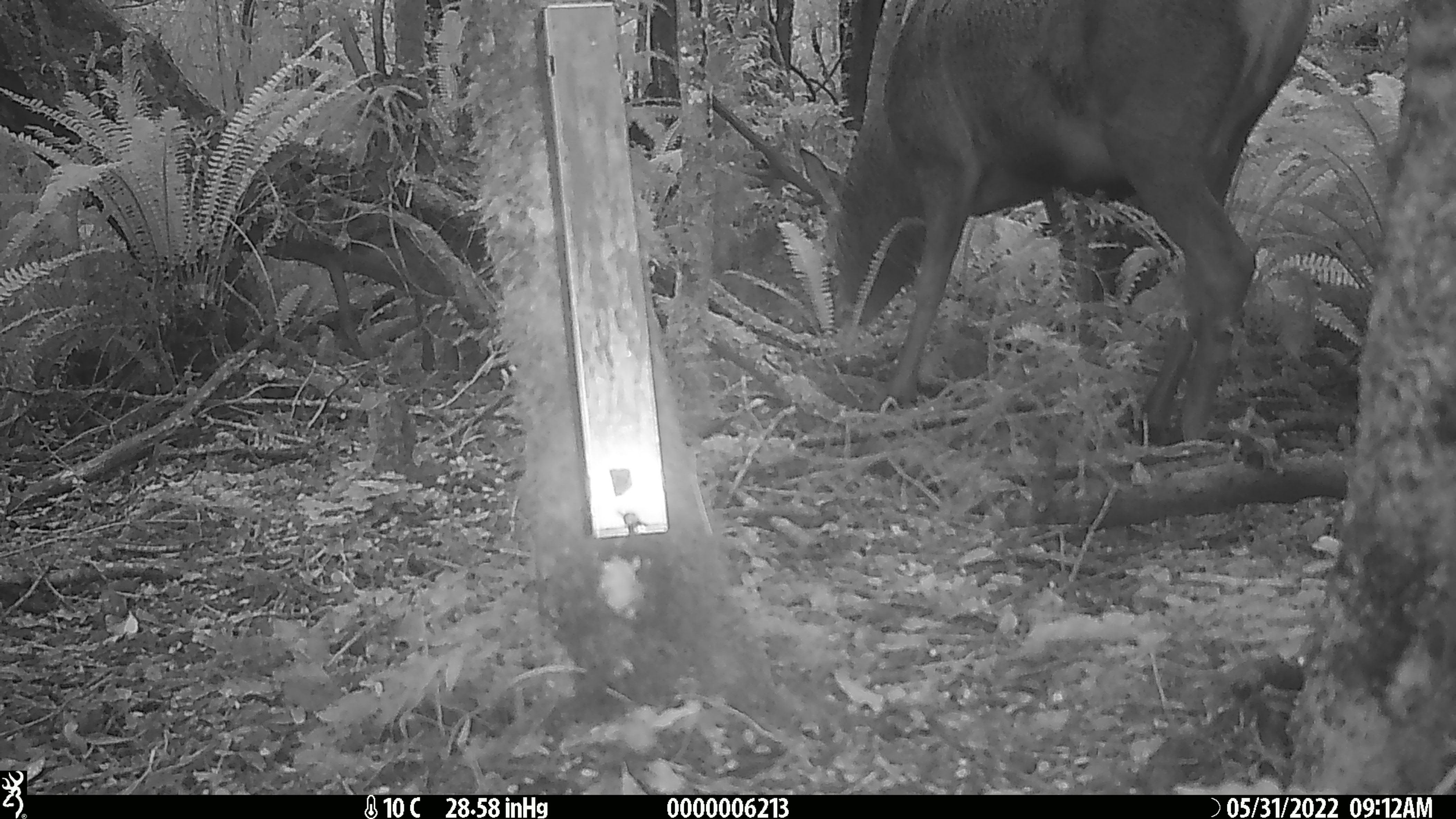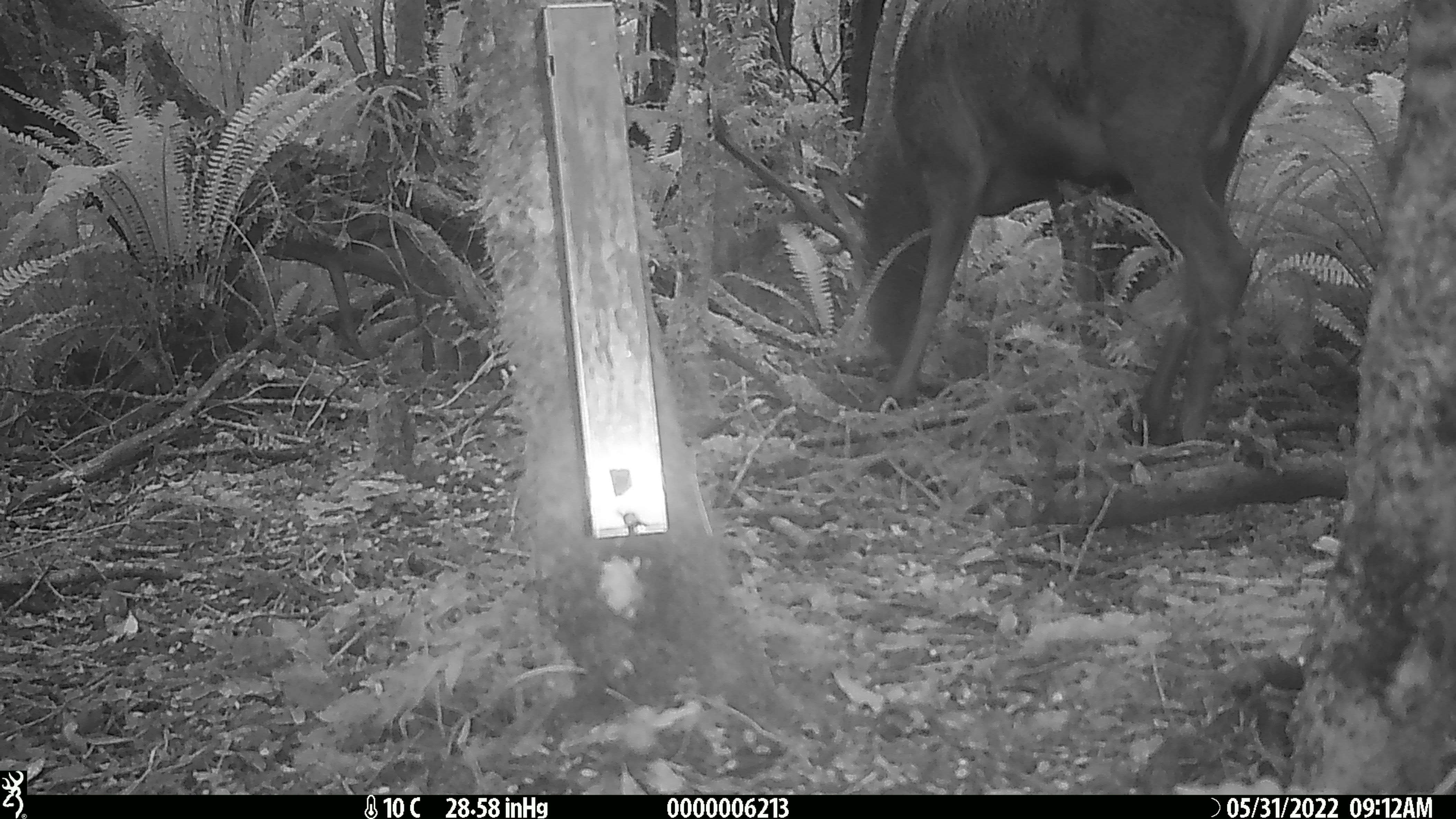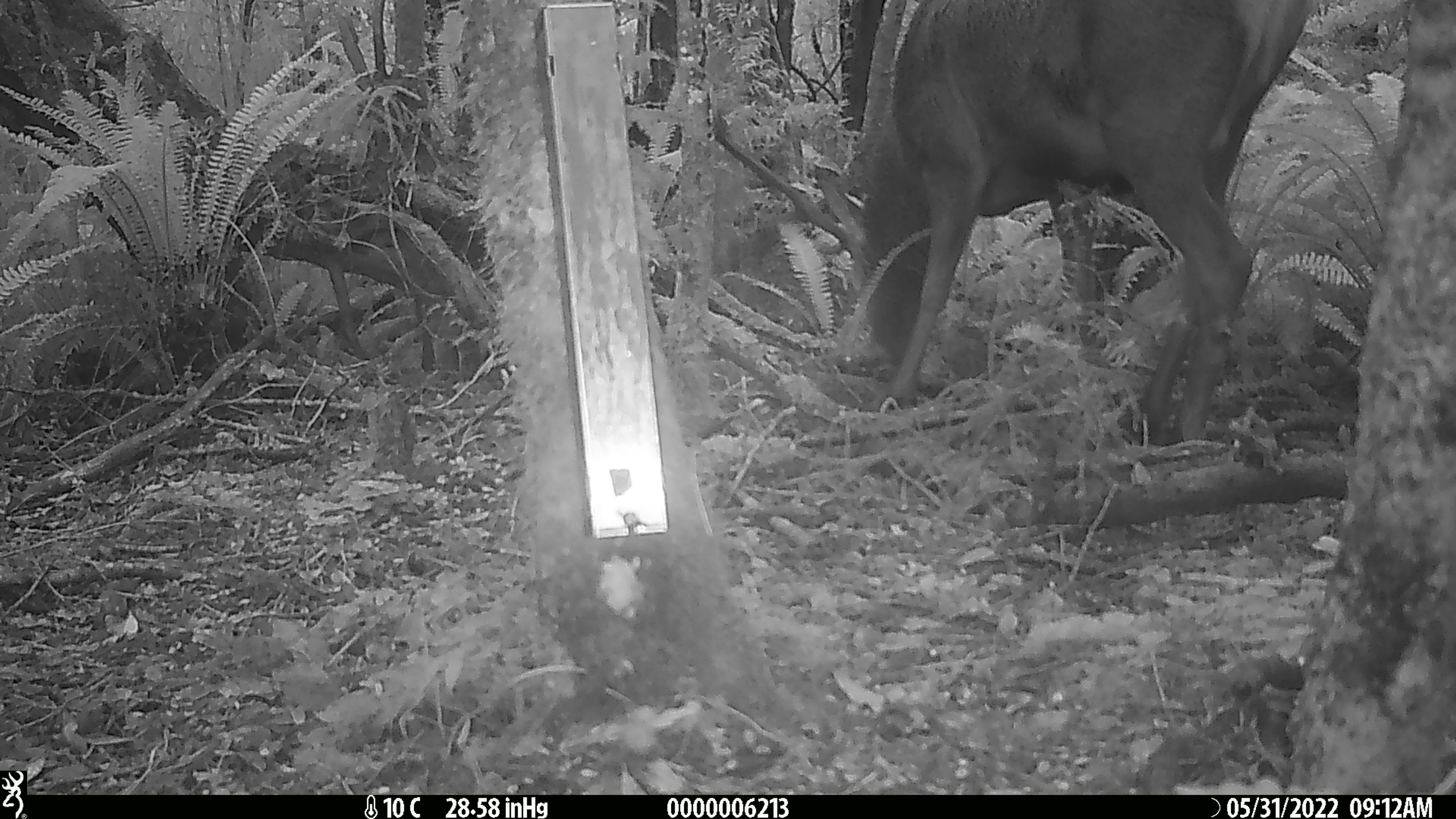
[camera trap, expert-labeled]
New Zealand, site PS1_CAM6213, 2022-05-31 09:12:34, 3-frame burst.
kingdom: Animalia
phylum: Chordata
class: Mammalia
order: Artiodactyla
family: Cervidae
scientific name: Cervidae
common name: deer